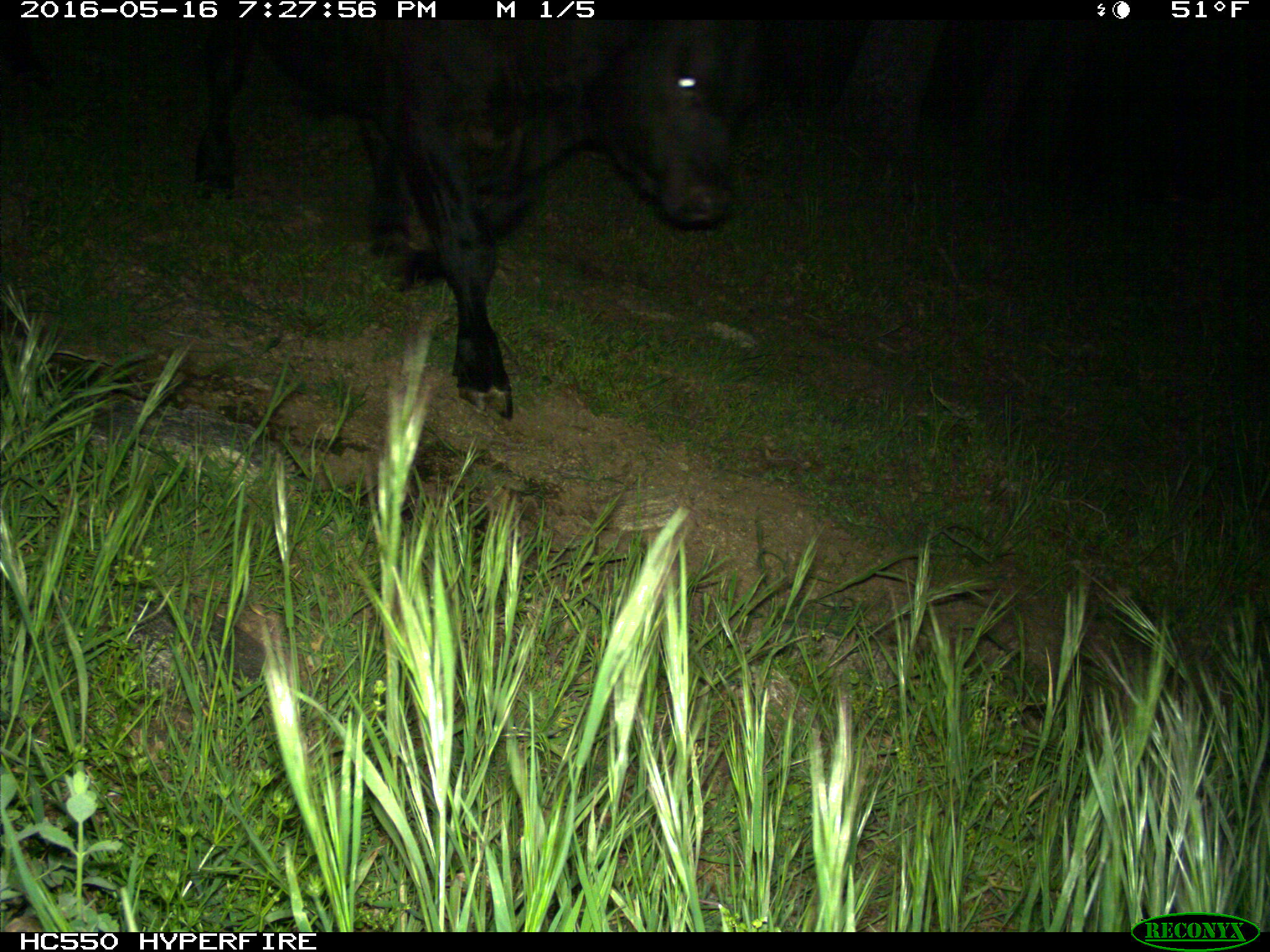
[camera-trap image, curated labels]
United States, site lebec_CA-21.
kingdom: Animalia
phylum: Chordata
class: Mammalia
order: Artiodactyla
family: Bovidae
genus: Bos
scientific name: Bos taurus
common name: domestic cow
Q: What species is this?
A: Bos taurus (domestic cow).